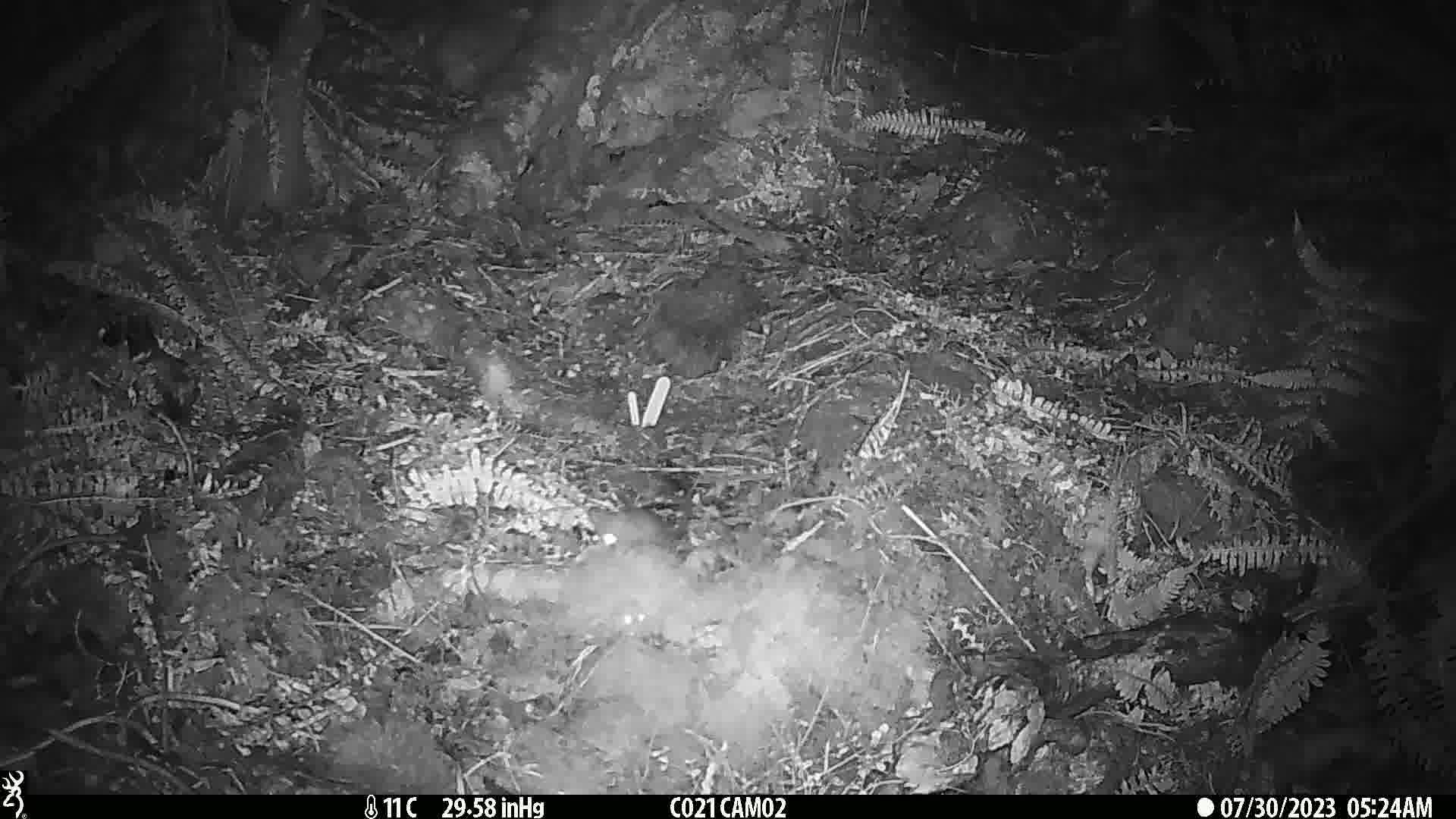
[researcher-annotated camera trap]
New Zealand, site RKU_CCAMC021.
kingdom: Animalia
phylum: Chordata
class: Mammalia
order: Rodentia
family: Muridae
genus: Rattus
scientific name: Rattus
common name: rat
Rat (Rattus).